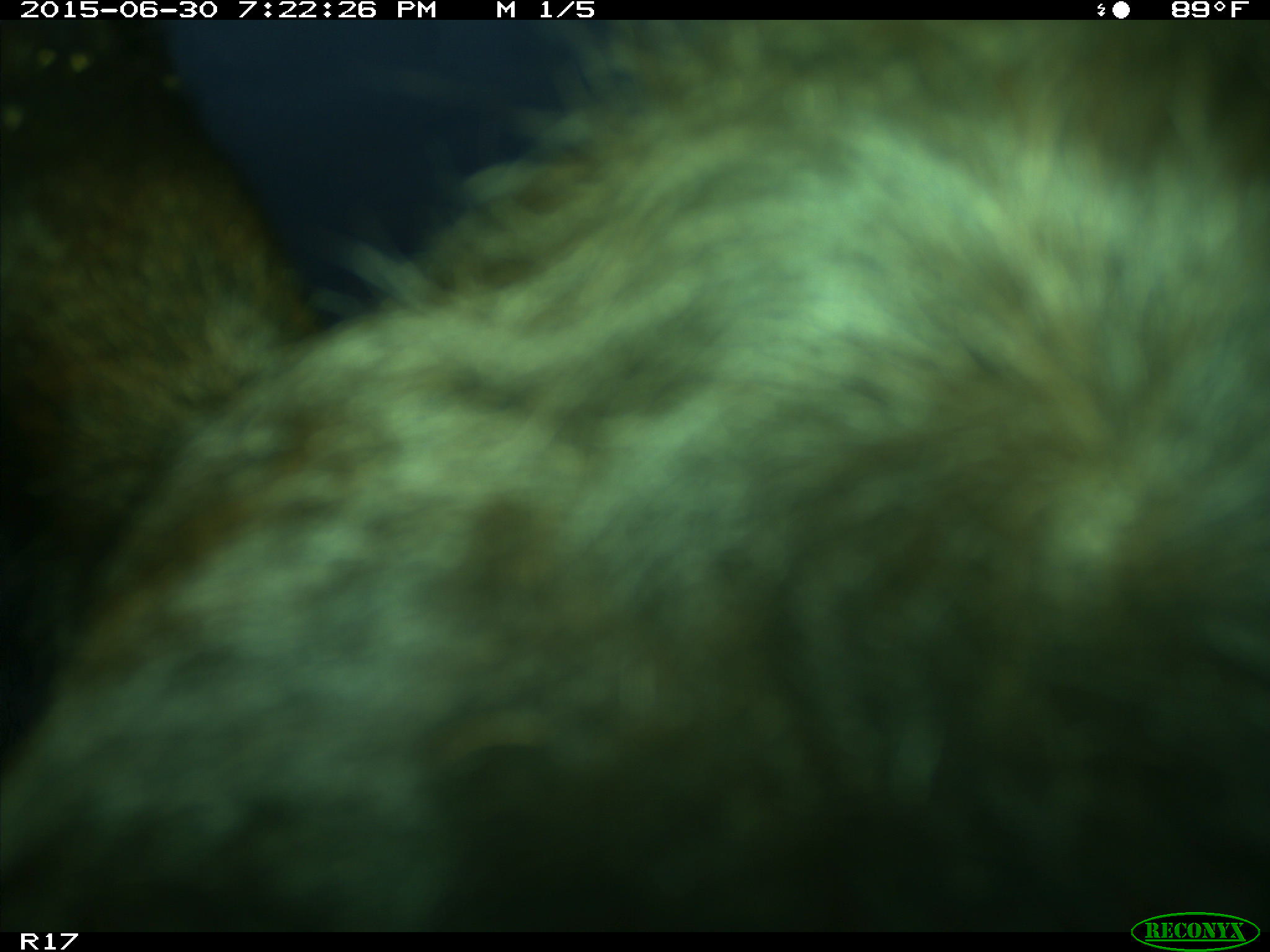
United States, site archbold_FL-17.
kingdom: Animalia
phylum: Chordata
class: Mammalia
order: Artiodactyla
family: Bovidae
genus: Bos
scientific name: Bos taurus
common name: domestic cow